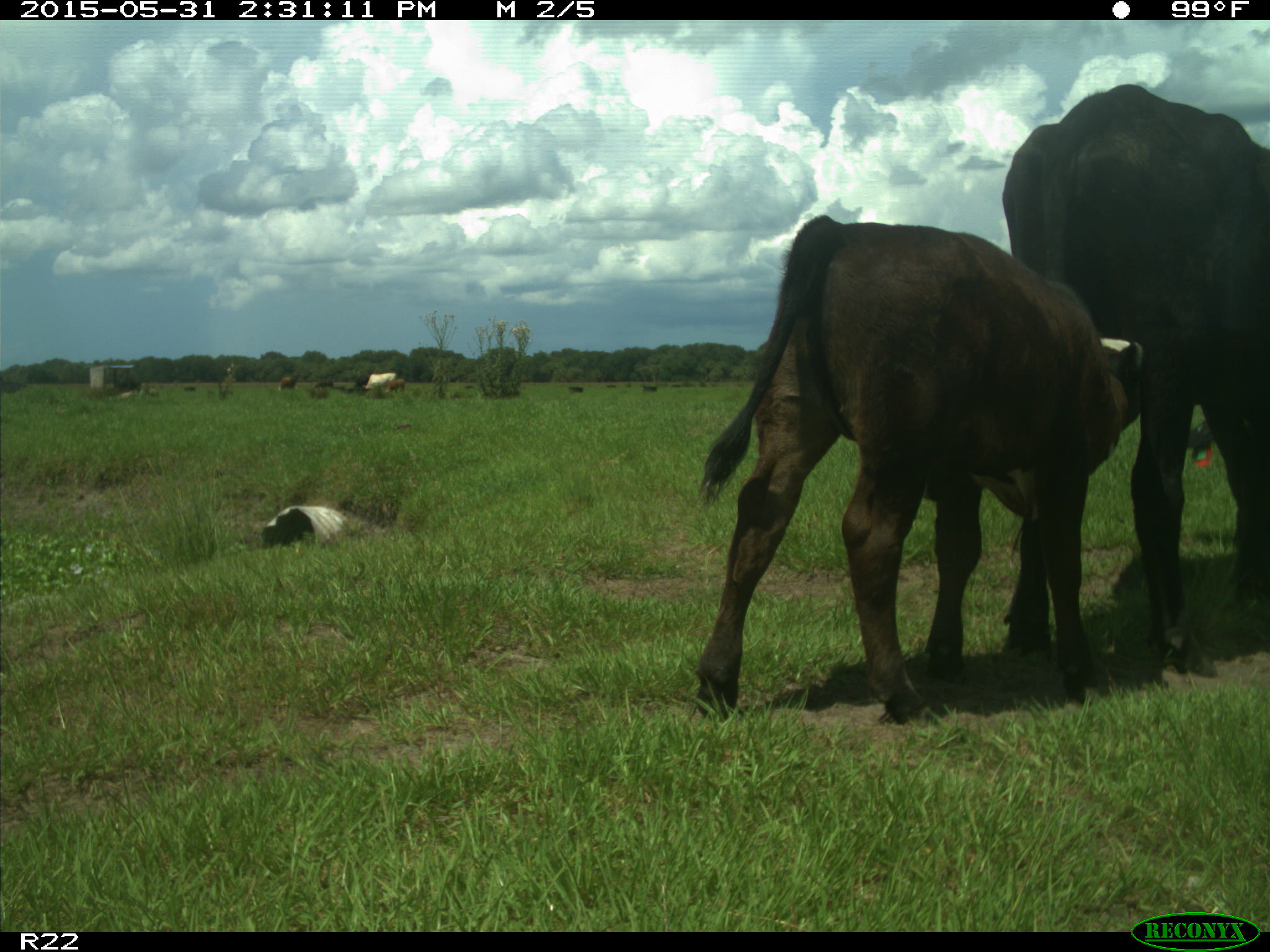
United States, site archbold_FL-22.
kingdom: Animalia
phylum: Chordata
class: Mammalia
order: Artiodactyla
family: Bovidae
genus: Bos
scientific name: Bos taurus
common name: domestic cow